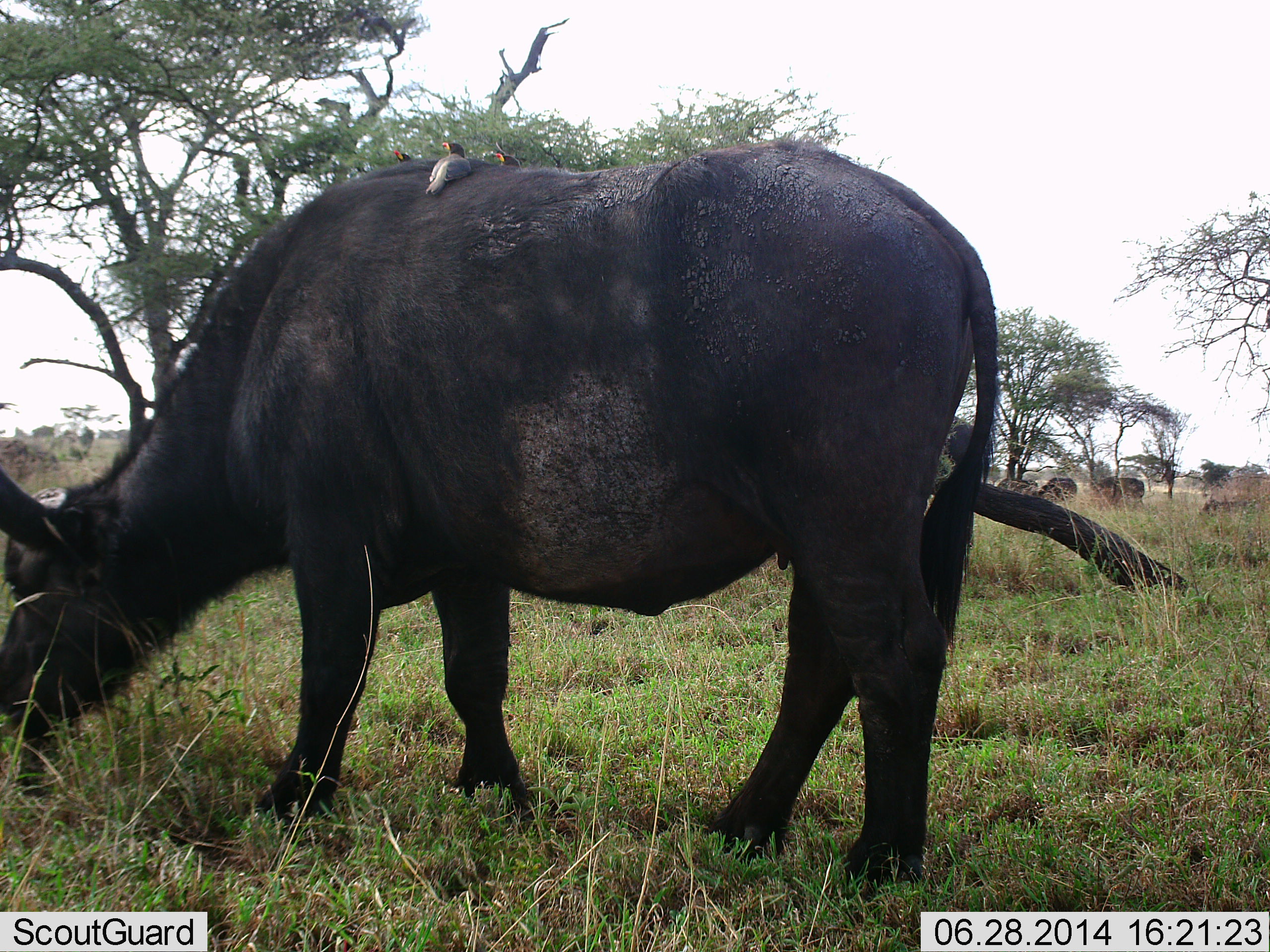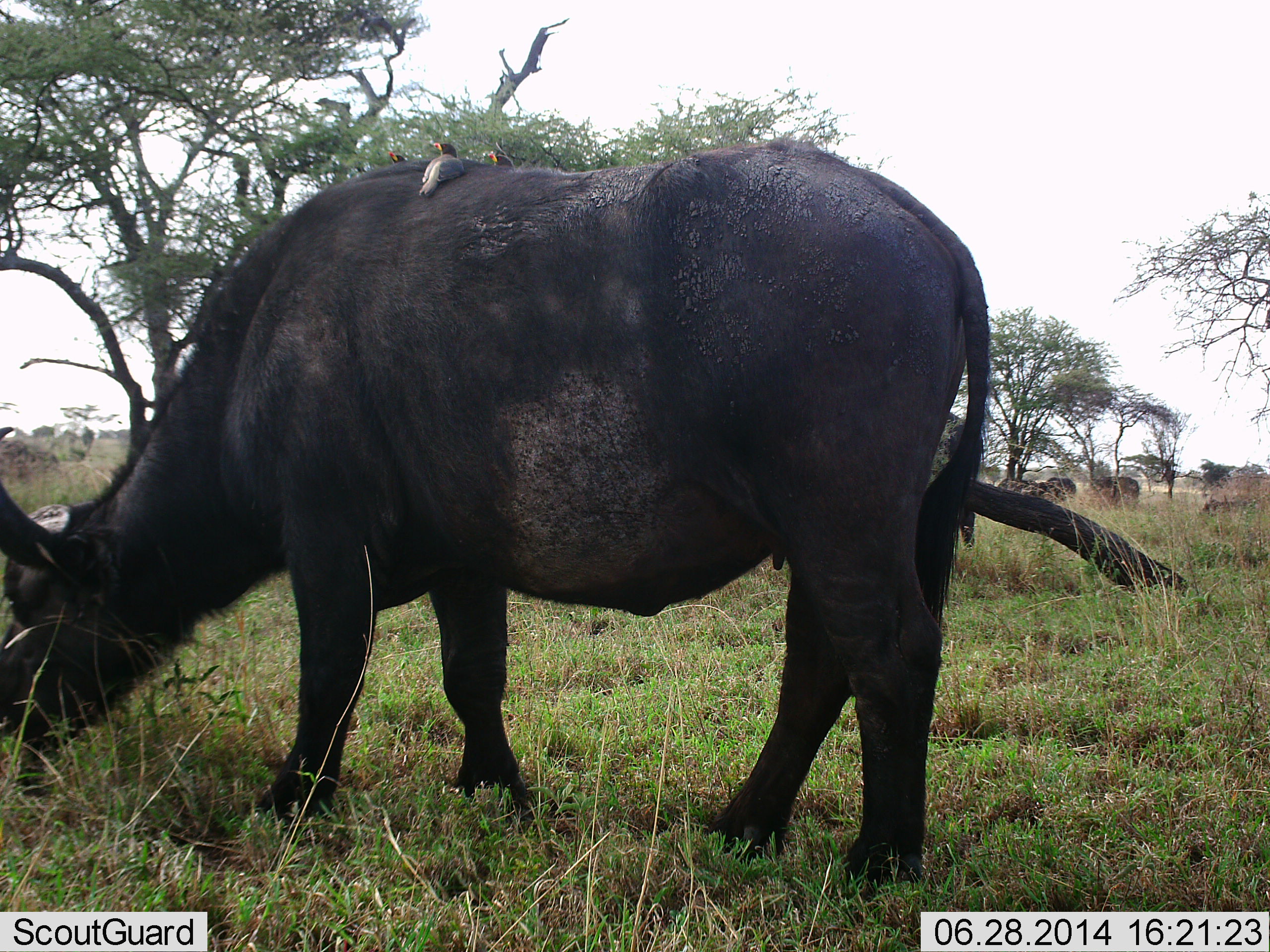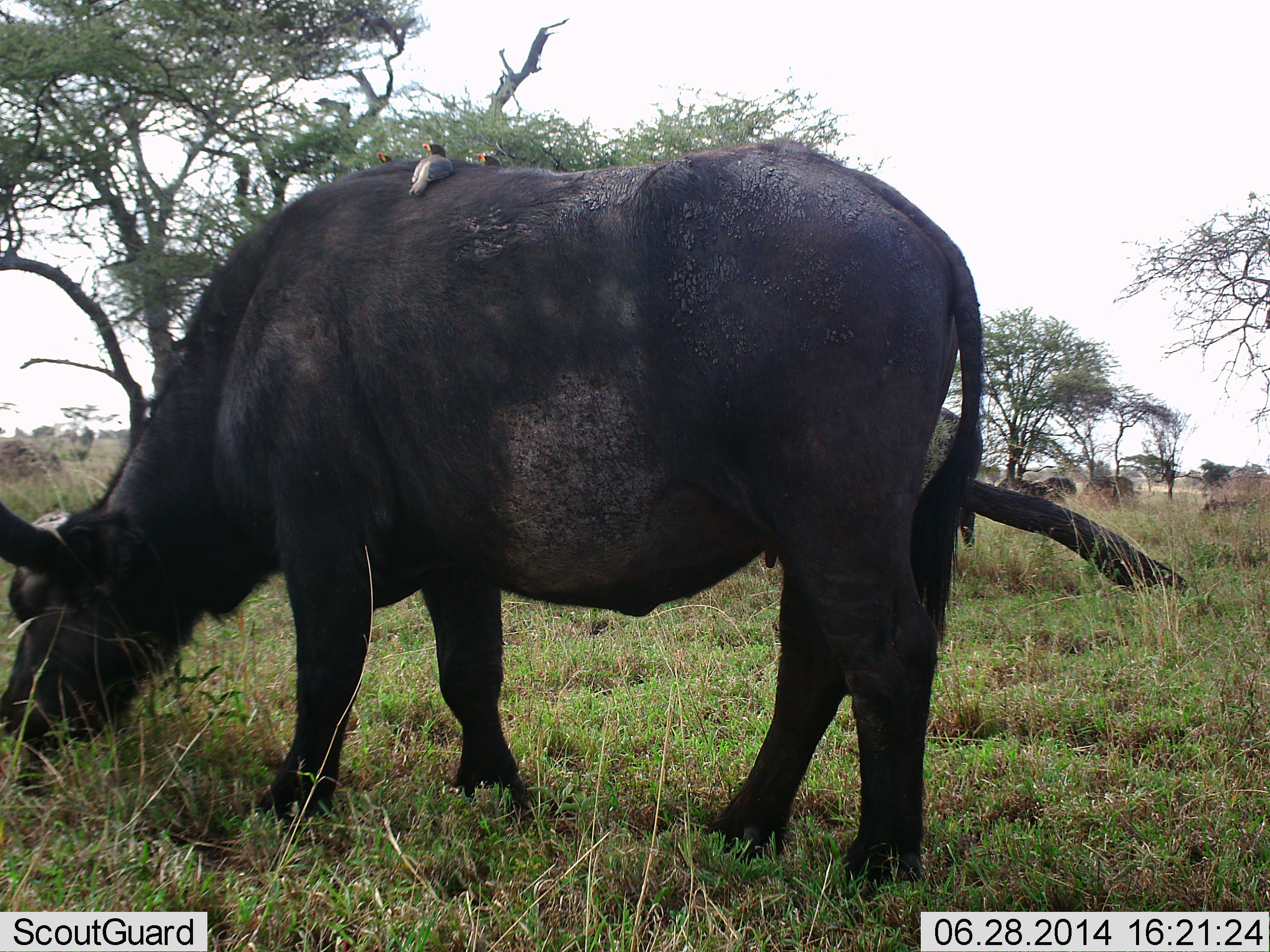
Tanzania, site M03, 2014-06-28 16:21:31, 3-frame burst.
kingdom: Animalia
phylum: Chordata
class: Mammalia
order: Artiodactyla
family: Bovidae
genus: Syncerus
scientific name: Syncerus caffer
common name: cape buffalo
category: buffalo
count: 1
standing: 21%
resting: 0%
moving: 7%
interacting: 0%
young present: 0%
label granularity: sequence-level